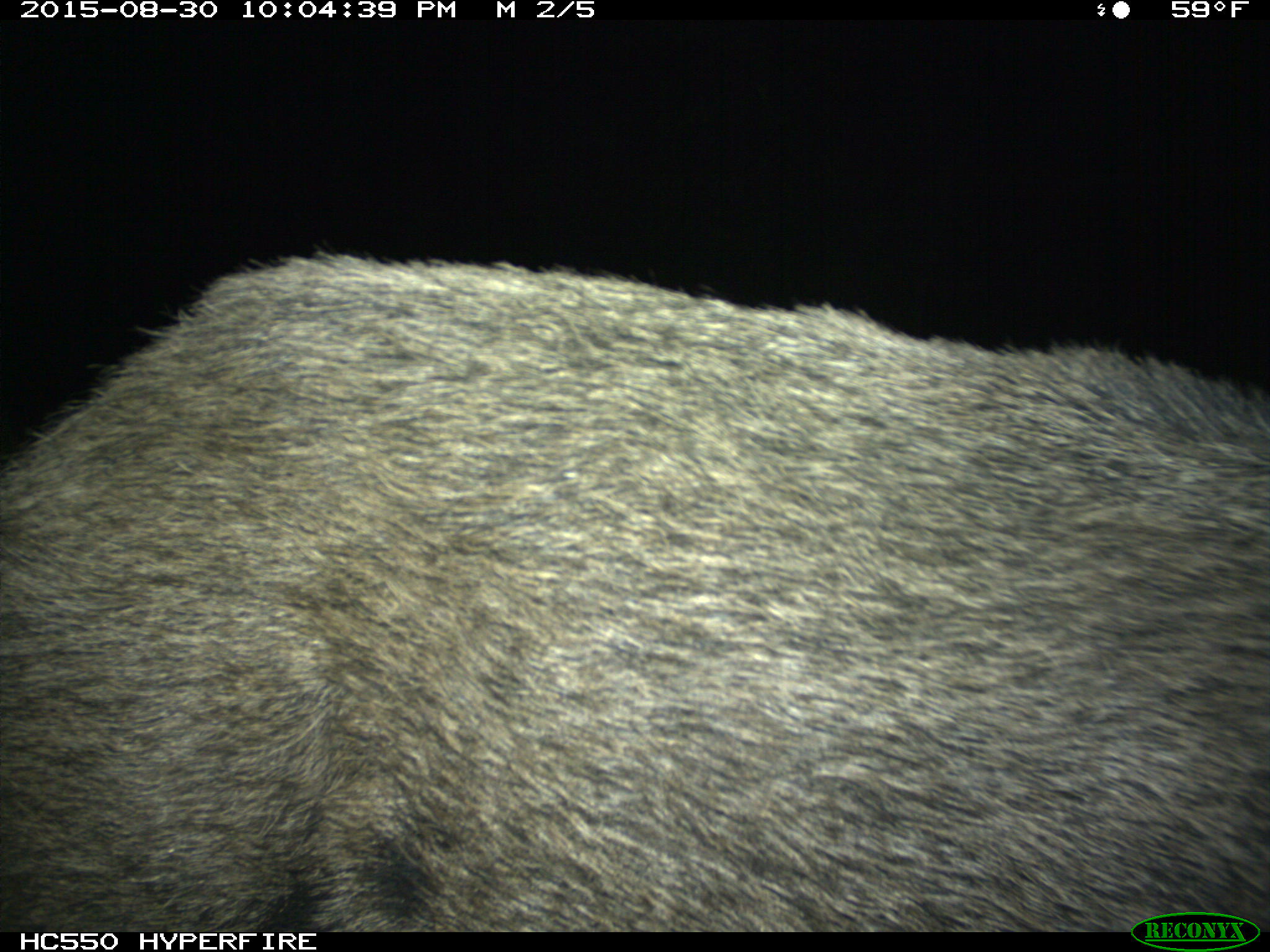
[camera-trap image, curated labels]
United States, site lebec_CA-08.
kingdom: Animalia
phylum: Chordata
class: Mammalia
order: Artiodactyla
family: Suidae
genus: Sus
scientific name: Sus scrofa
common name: wild boar